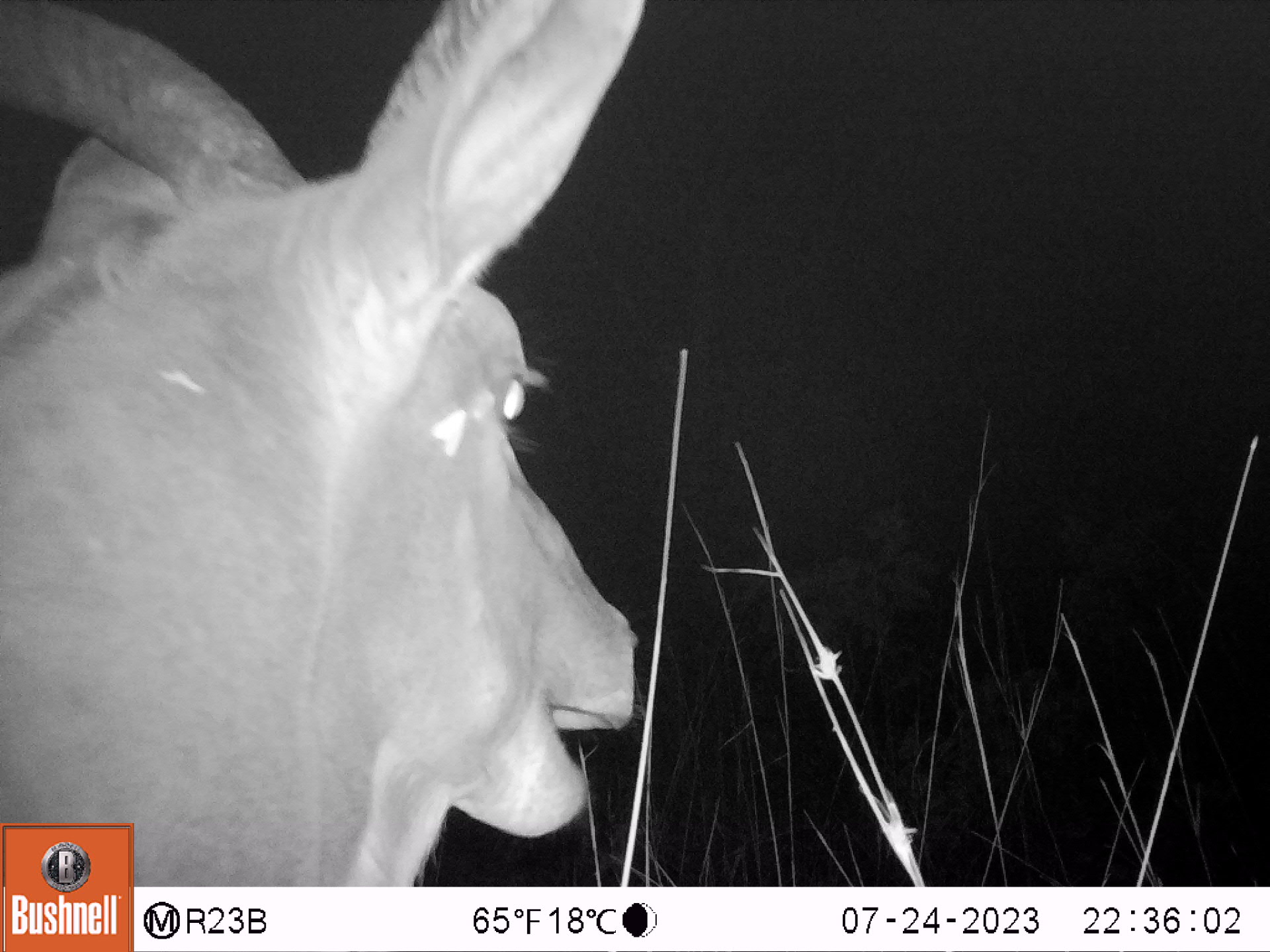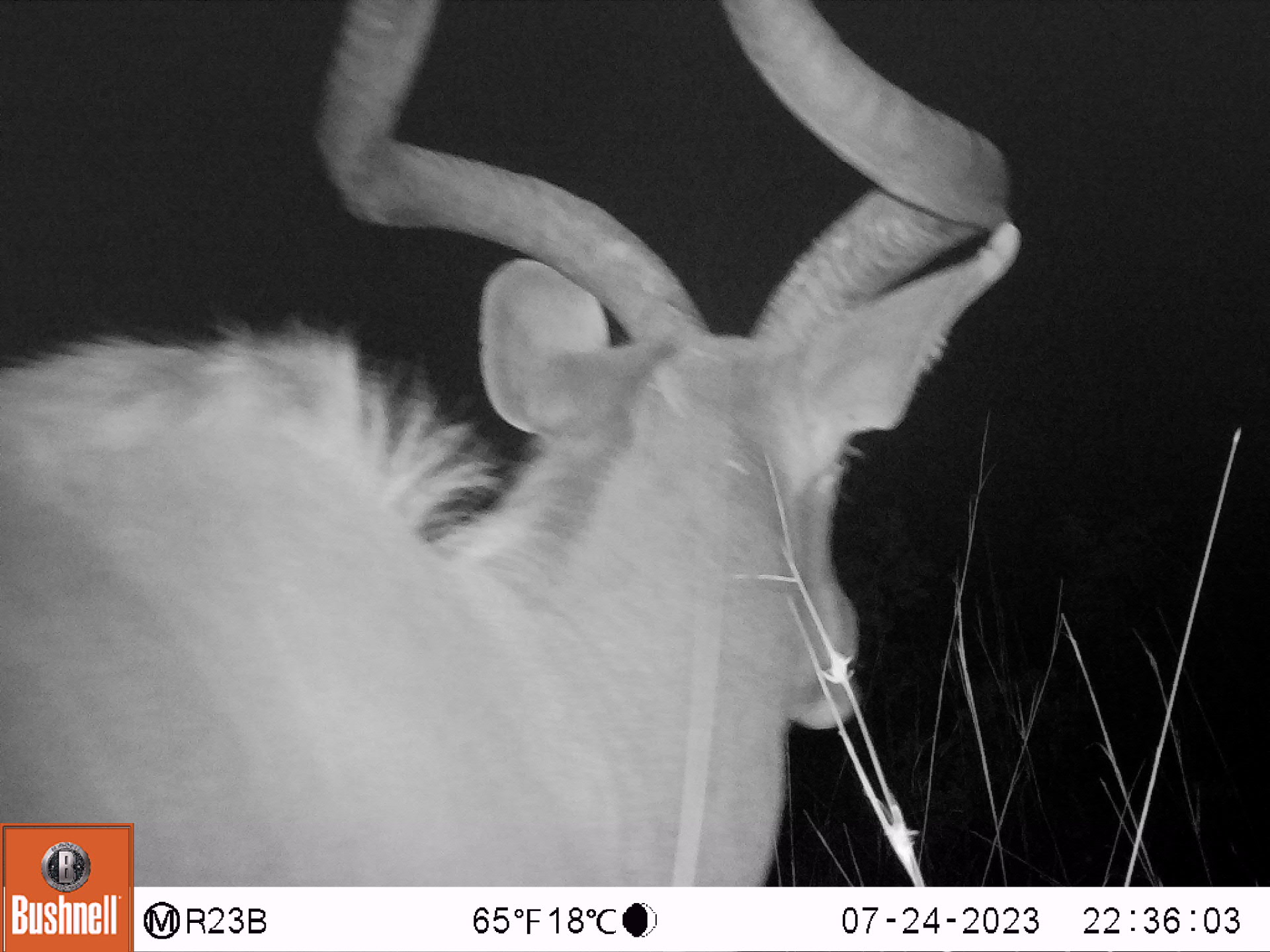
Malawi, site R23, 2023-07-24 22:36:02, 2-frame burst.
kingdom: Animalia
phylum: Chordata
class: Mammalia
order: Artiodactyla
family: Bovidae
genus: Tragelaphus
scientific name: Tragelaphus strepsiceros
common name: greater kudu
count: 1